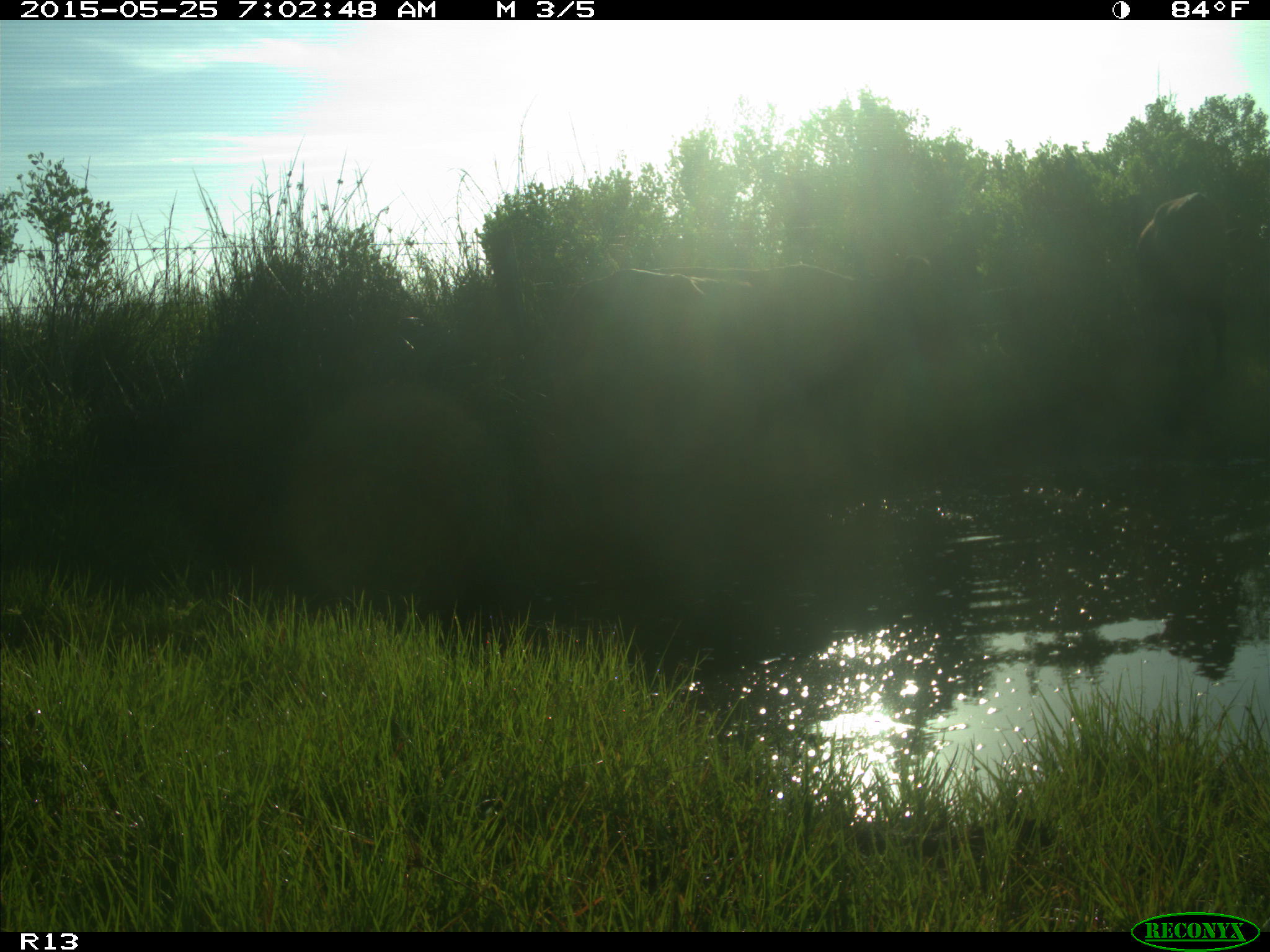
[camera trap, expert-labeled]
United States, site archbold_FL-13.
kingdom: Animalia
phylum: Chordata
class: Mammalia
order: Artiodactyla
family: Bovidae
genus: Bos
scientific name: Bos taurus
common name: domestic cow